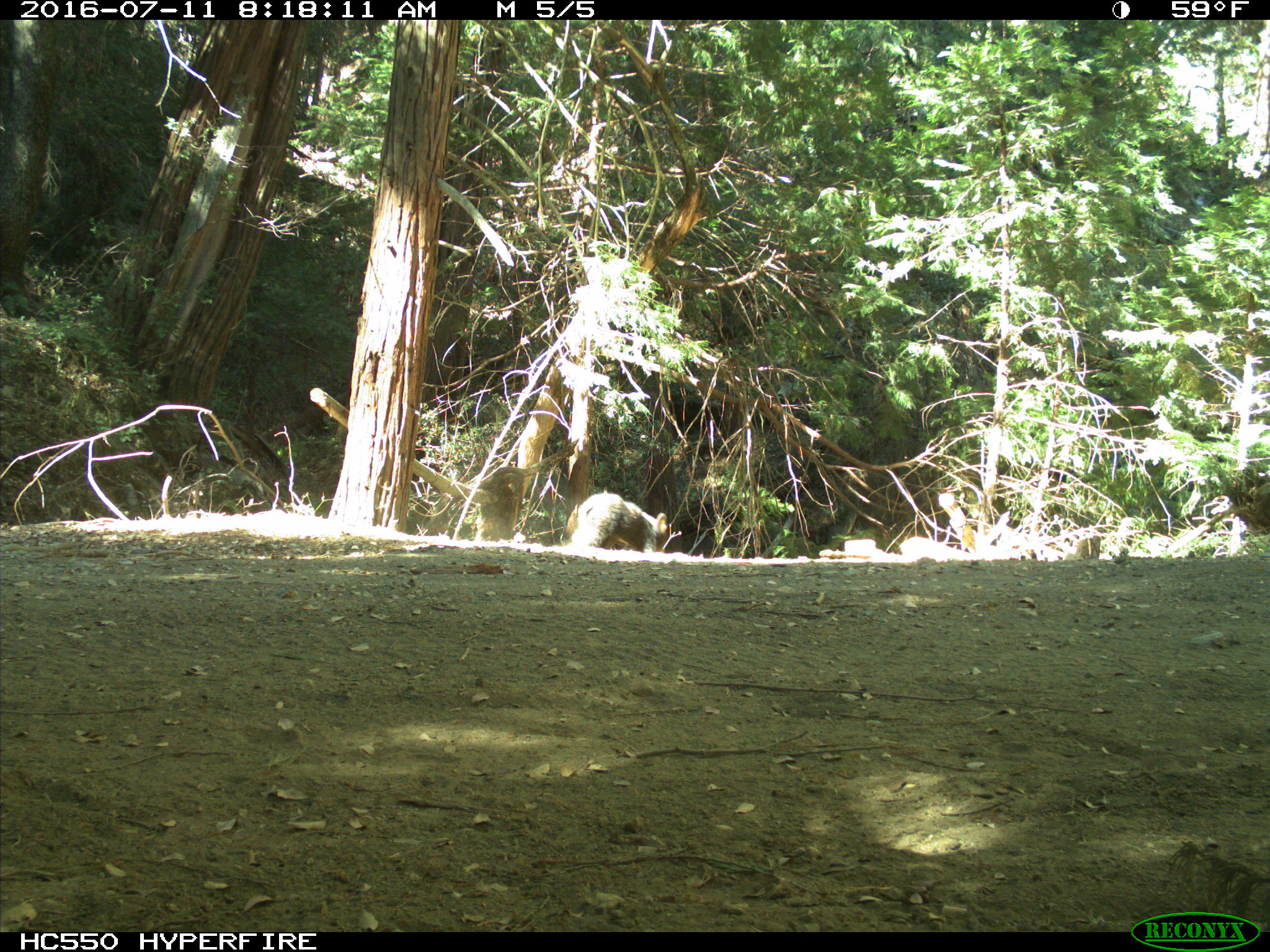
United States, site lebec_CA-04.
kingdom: Animalia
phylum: Chordata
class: Mammalia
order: Carnivora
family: Ursidae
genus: Ursus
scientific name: Ursus americanus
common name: american black bear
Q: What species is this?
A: Ursus americanus (american black bear).